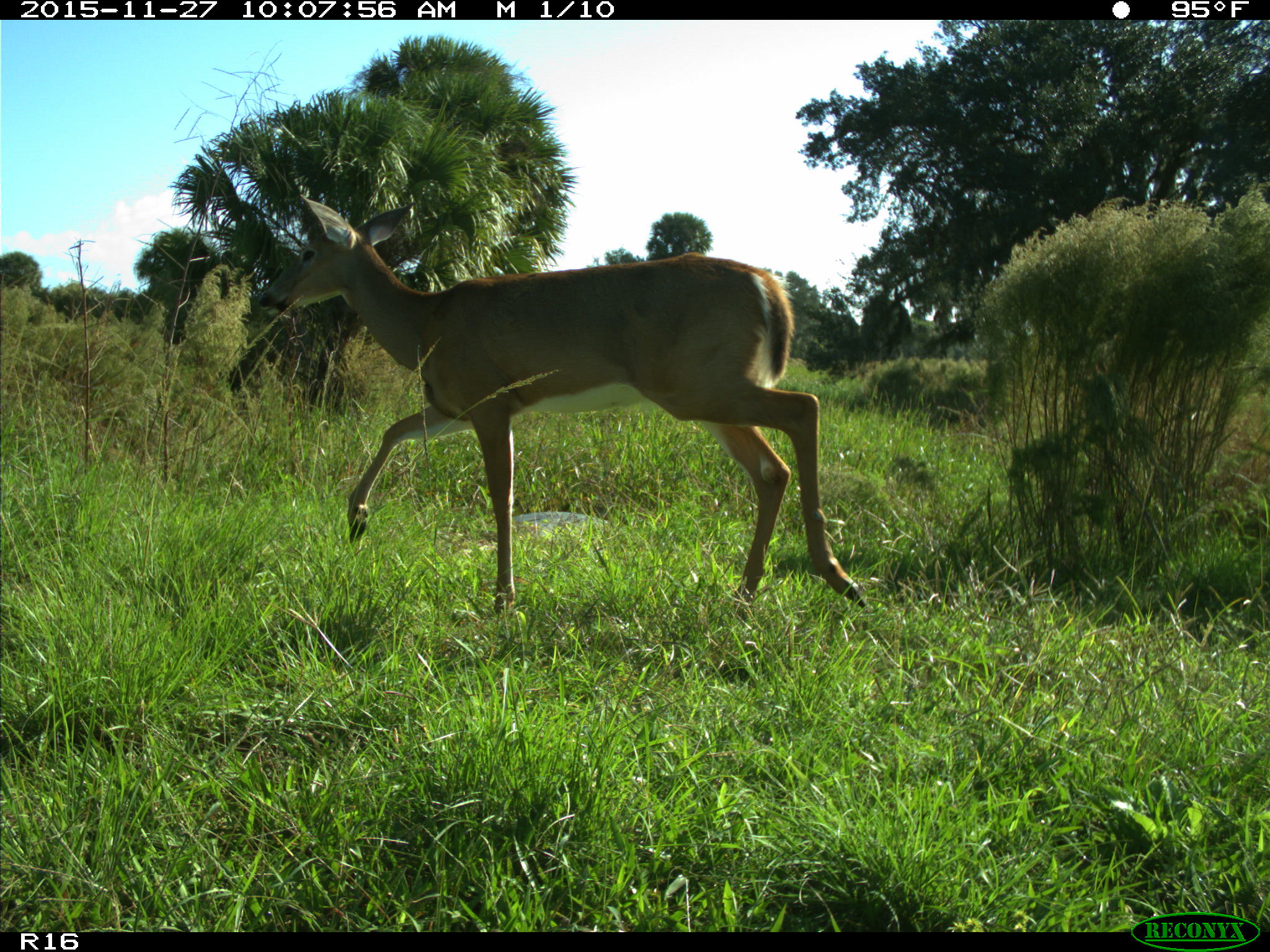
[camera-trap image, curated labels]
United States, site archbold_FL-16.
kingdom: Animalia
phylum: Chordata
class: Mammalia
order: Artiodactyla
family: Cervidae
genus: Odocoileus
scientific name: Odocoileus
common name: deer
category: unidentified deer